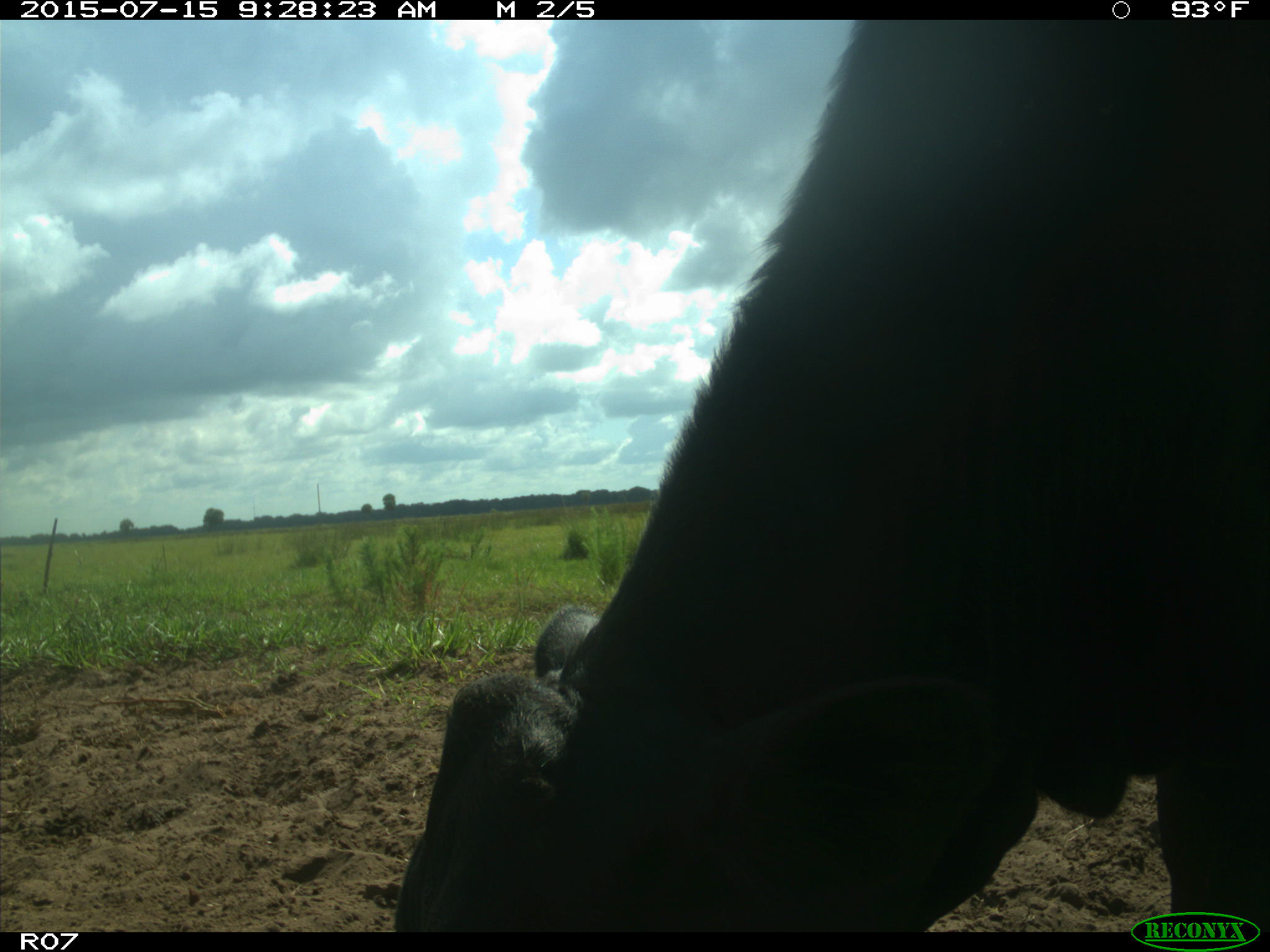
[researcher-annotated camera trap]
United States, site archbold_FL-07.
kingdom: Animalia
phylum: Chordata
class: Mammalia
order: Artiodactyla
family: Bovidae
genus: Bos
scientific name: Bos taurus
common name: domestic cow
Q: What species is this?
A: Bos taurus (domestic cow).